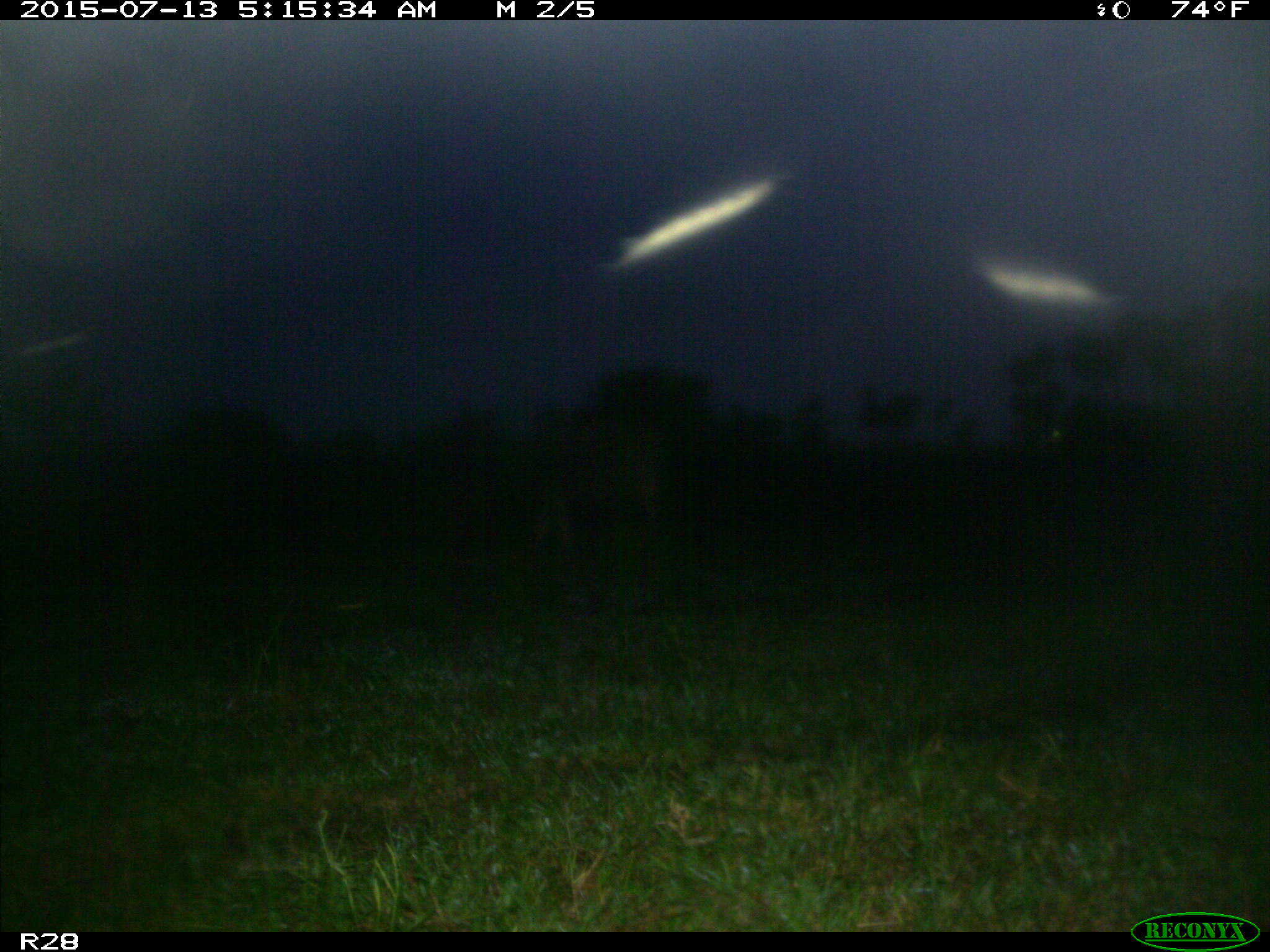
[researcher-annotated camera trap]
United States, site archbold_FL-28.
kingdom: Animalia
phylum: Chordata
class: Mammalia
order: Artiodactyla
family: Bovidae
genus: Bos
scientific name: Bos taurus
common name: domestic cow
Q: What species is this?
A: Bos taurus (domestic cow).